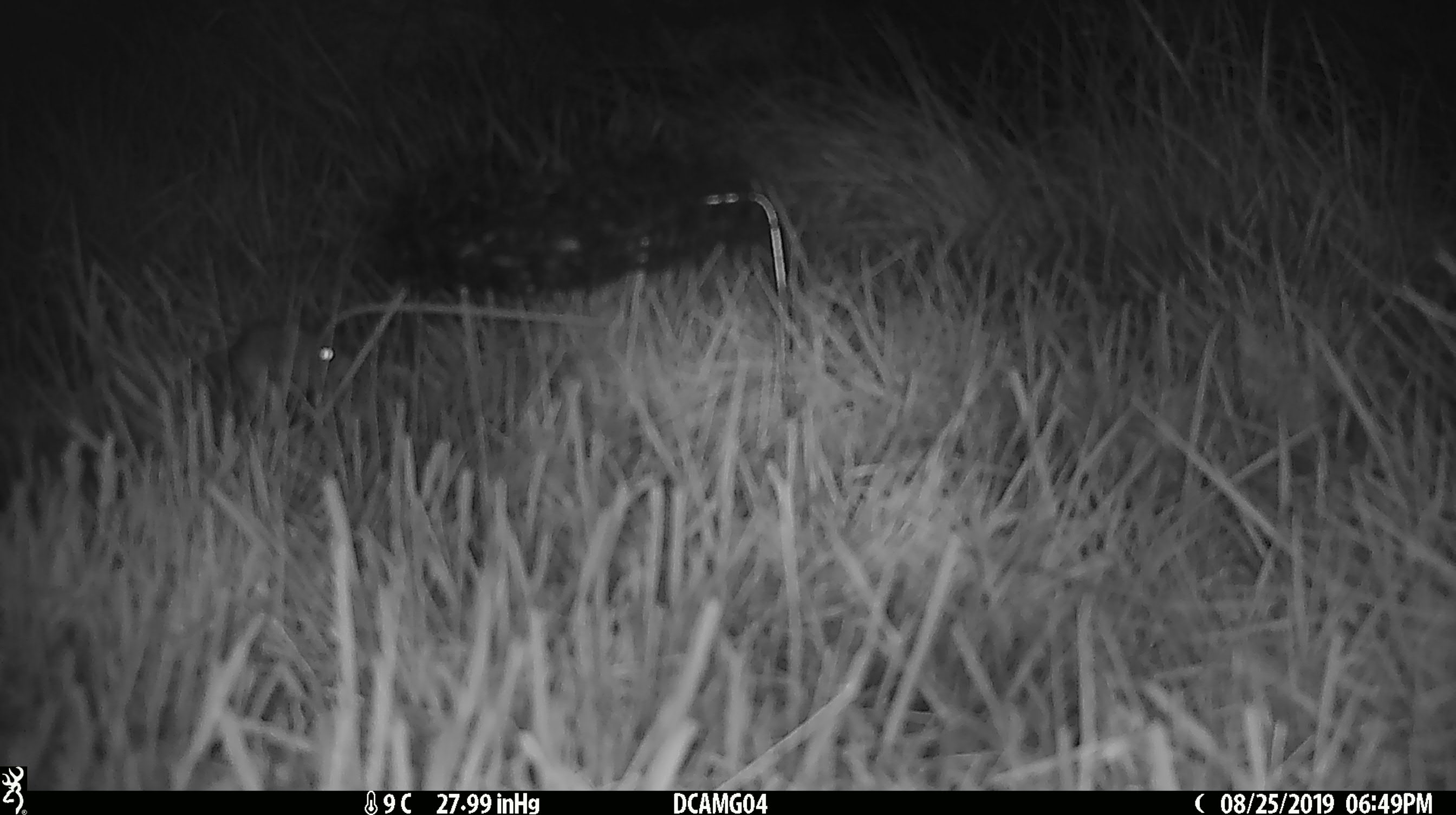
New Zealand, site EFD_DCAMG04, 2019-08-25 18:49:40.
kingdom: Animalia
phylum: Chordata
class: Mammalia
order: Rodentia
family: Muridae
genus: Mus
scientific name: Mus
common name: mouse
Mouse (Mus).